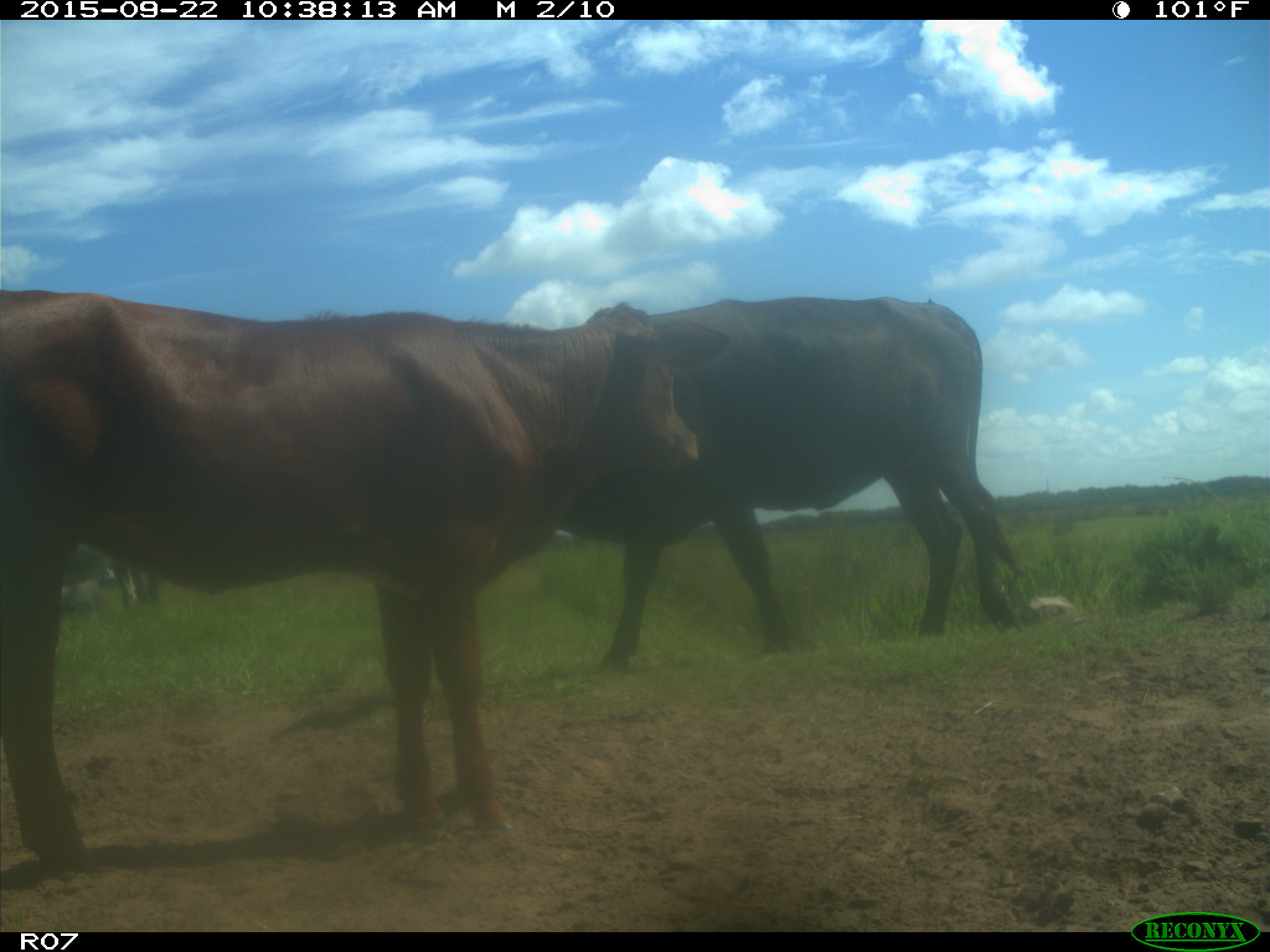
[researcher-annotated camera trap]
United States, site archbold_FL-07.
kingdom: Animalia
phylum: Chordata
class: Mammalia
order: Artiodactyla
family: Bovidae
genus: Bos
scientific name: Bos taurus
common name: domestic cow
Bos taurus (domestic cow).